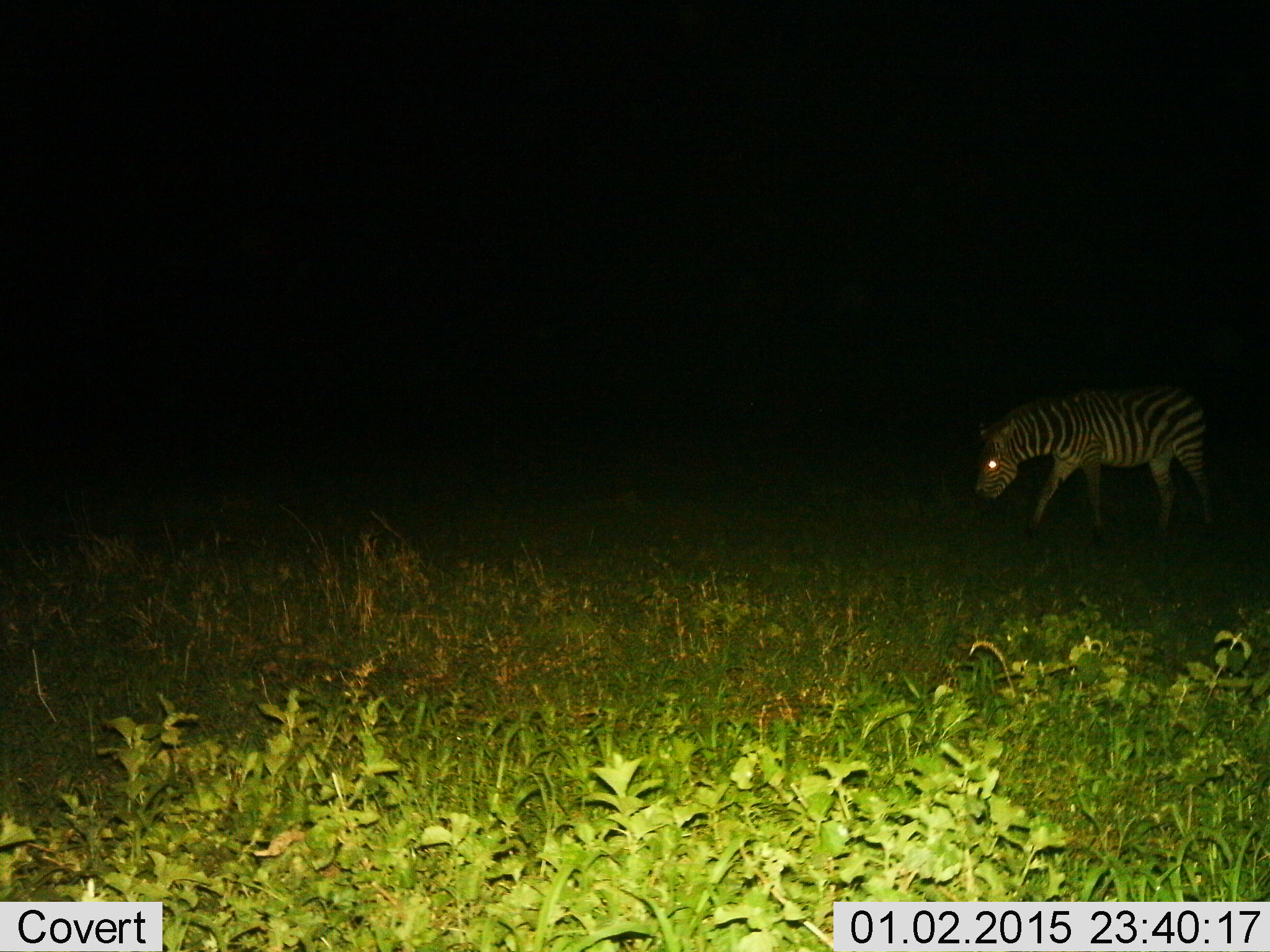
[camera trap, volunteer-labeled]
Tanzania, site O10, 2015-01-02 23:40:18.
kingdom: Animalia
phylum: Chordata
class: Mammalia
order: Perissodactyla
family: Equidae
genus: Equus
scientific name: Equus quagga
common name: plains zebra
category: zebra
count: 1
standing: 10%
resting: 0%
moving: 60%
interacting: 0%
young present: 0%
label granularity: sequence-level